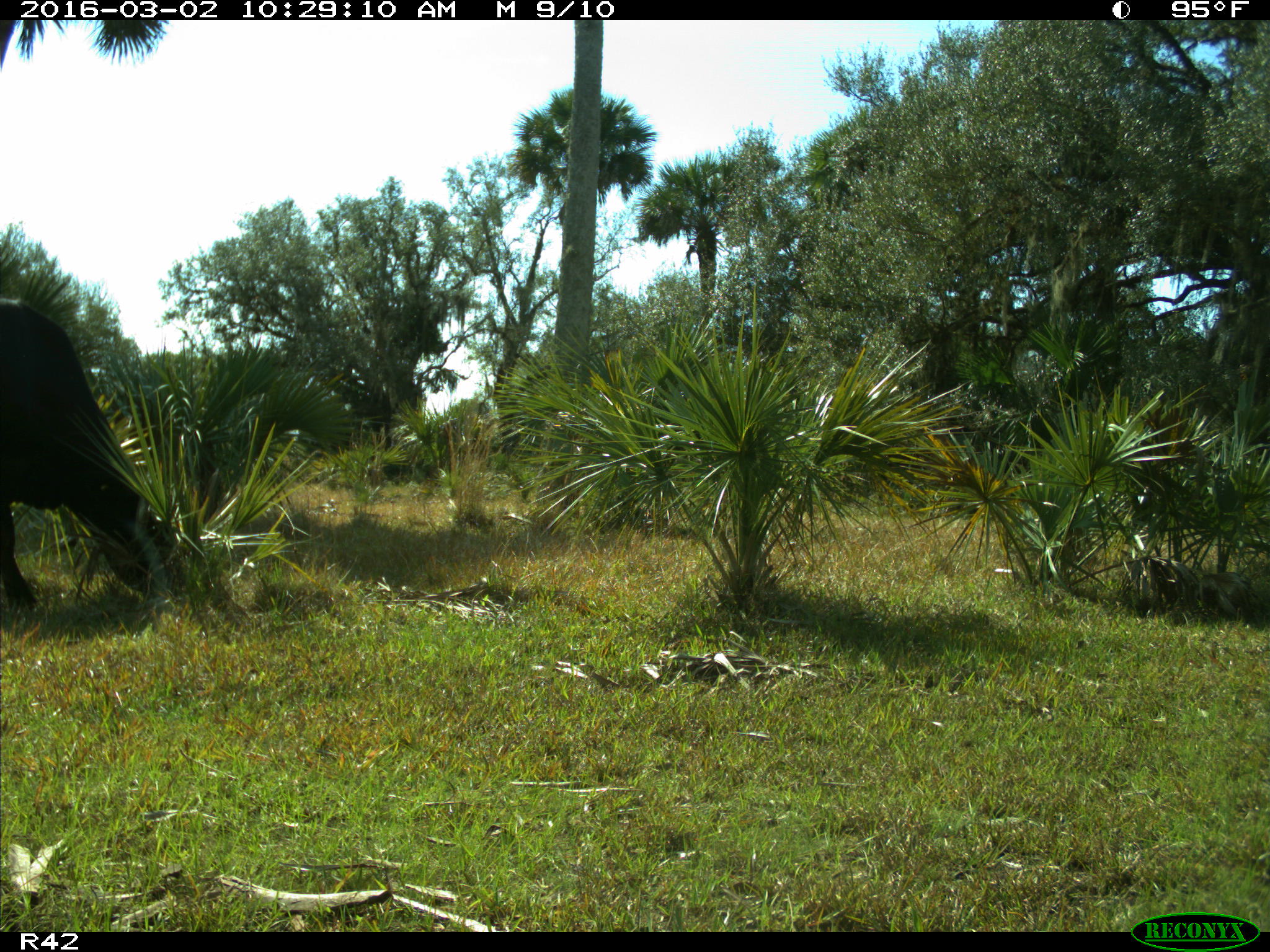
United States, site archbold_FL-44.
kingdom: Animalia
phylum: Chordata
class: Mammalia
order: Artiodactyla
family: Bovidae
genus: Bos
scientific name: Bos taurus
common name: domestic cow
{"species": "Bos taurus (domestic cow)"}